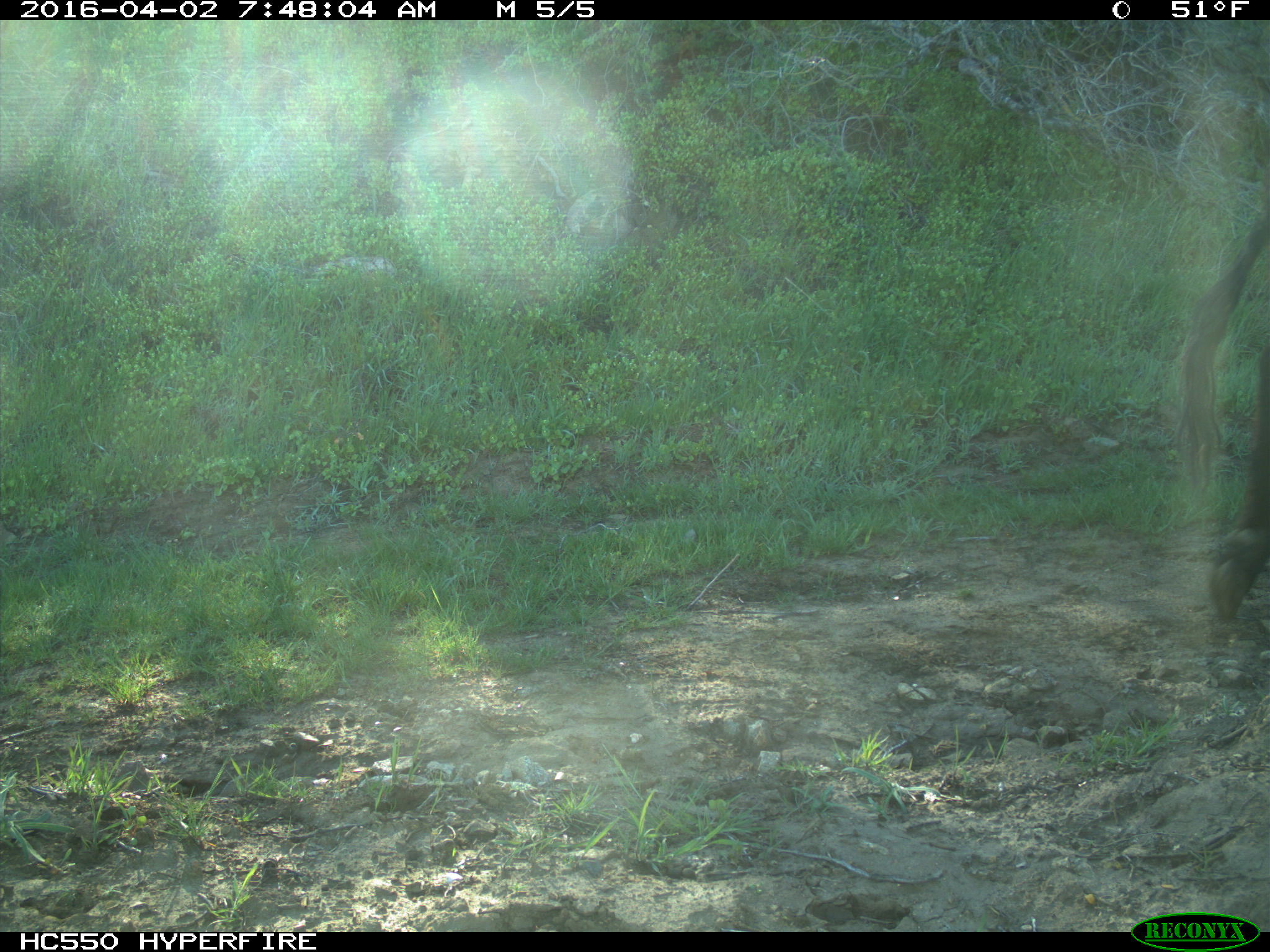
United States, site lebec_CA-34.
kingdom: Animalia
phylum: Chordata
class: Mammalia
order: Artiodactyla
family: Bovidae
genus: Bos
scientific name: Bos taurus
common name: domestic cow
Bos taurus (domestic cow).